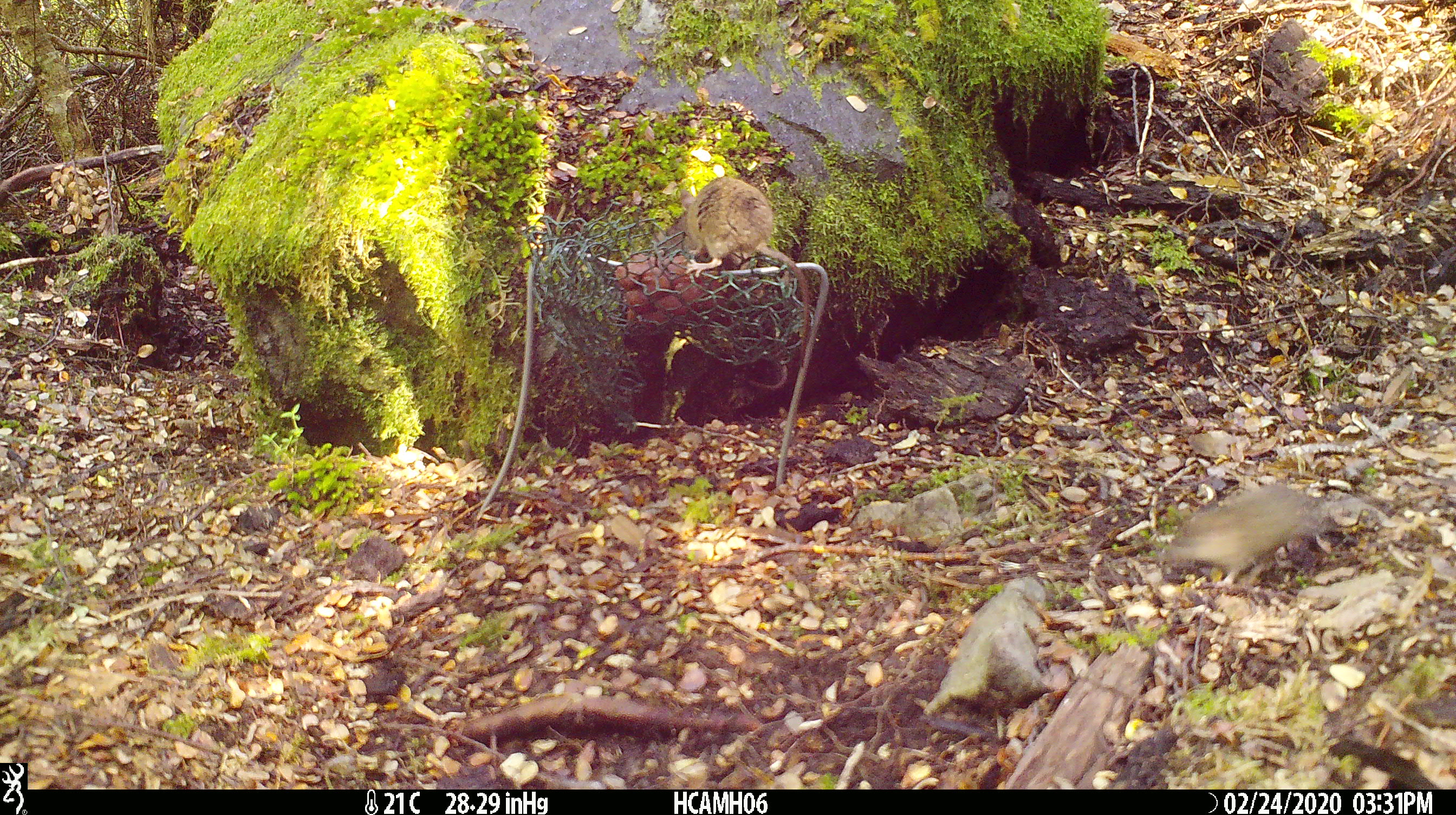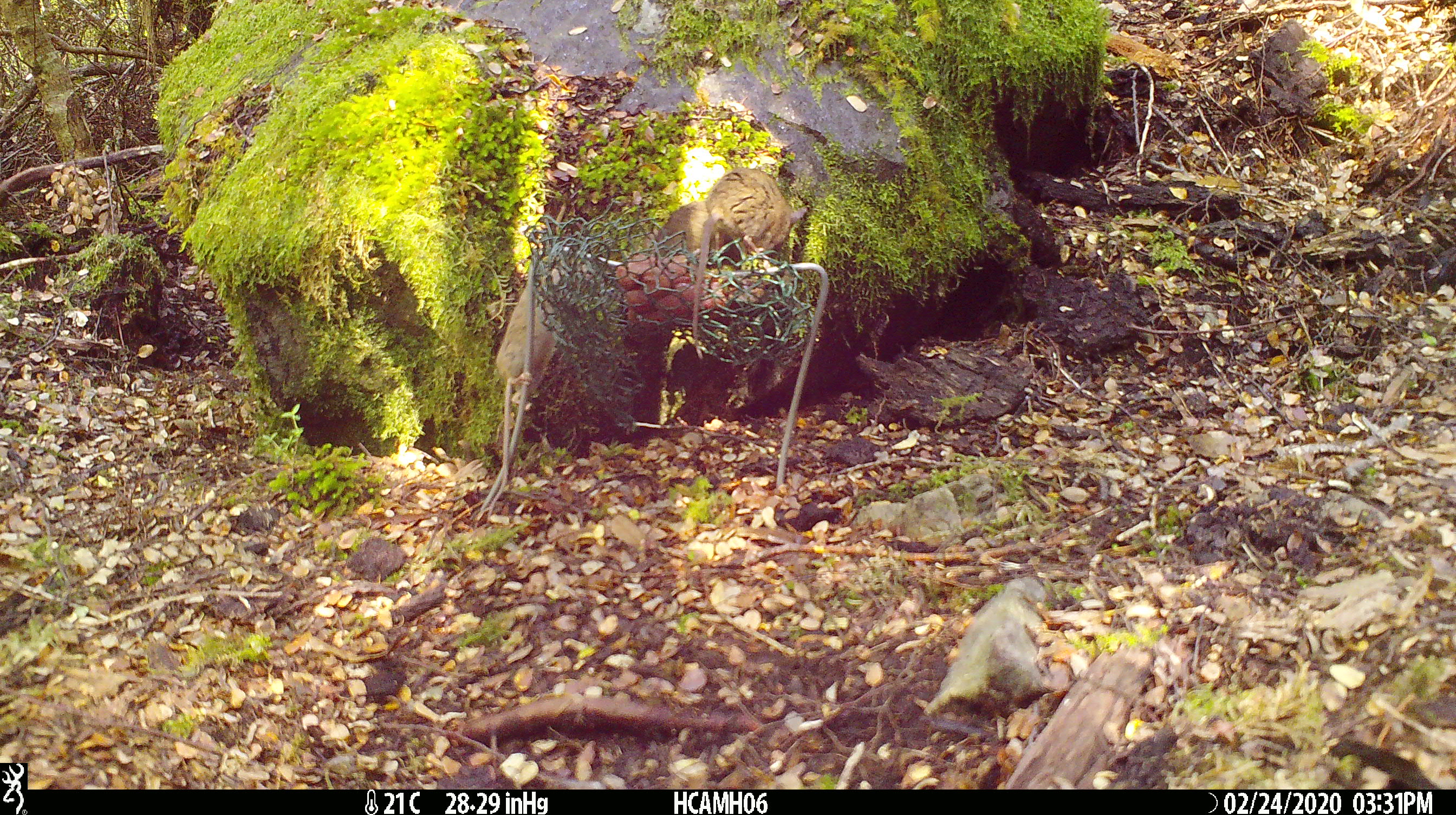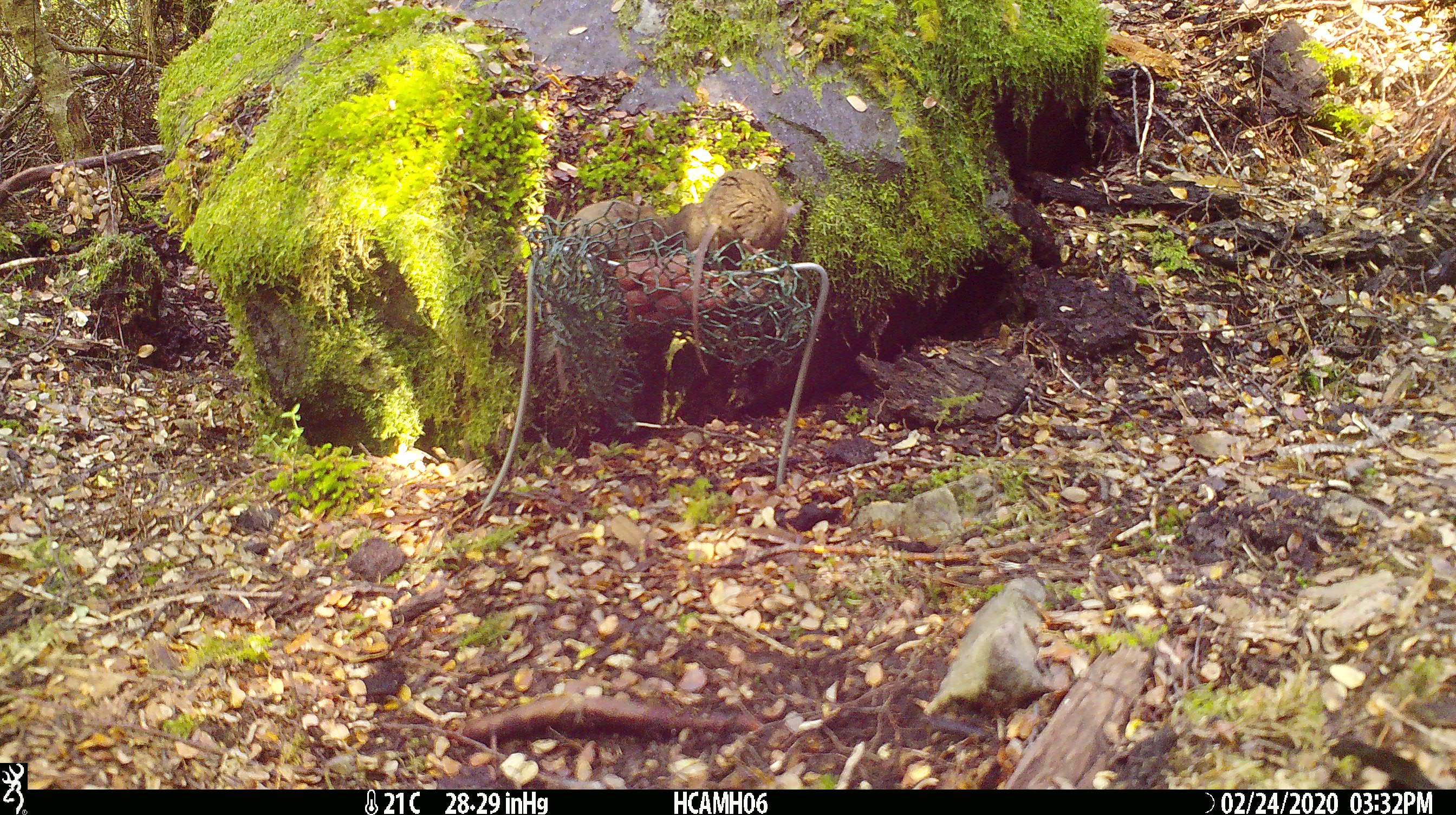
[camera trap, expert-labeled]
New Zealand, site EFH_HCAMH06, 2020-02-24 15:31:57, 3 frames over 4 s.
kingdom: Animalia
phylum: Chordata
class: Mammalia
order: Rodentia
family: Muridae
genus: Mus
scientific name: Mus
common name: mouse